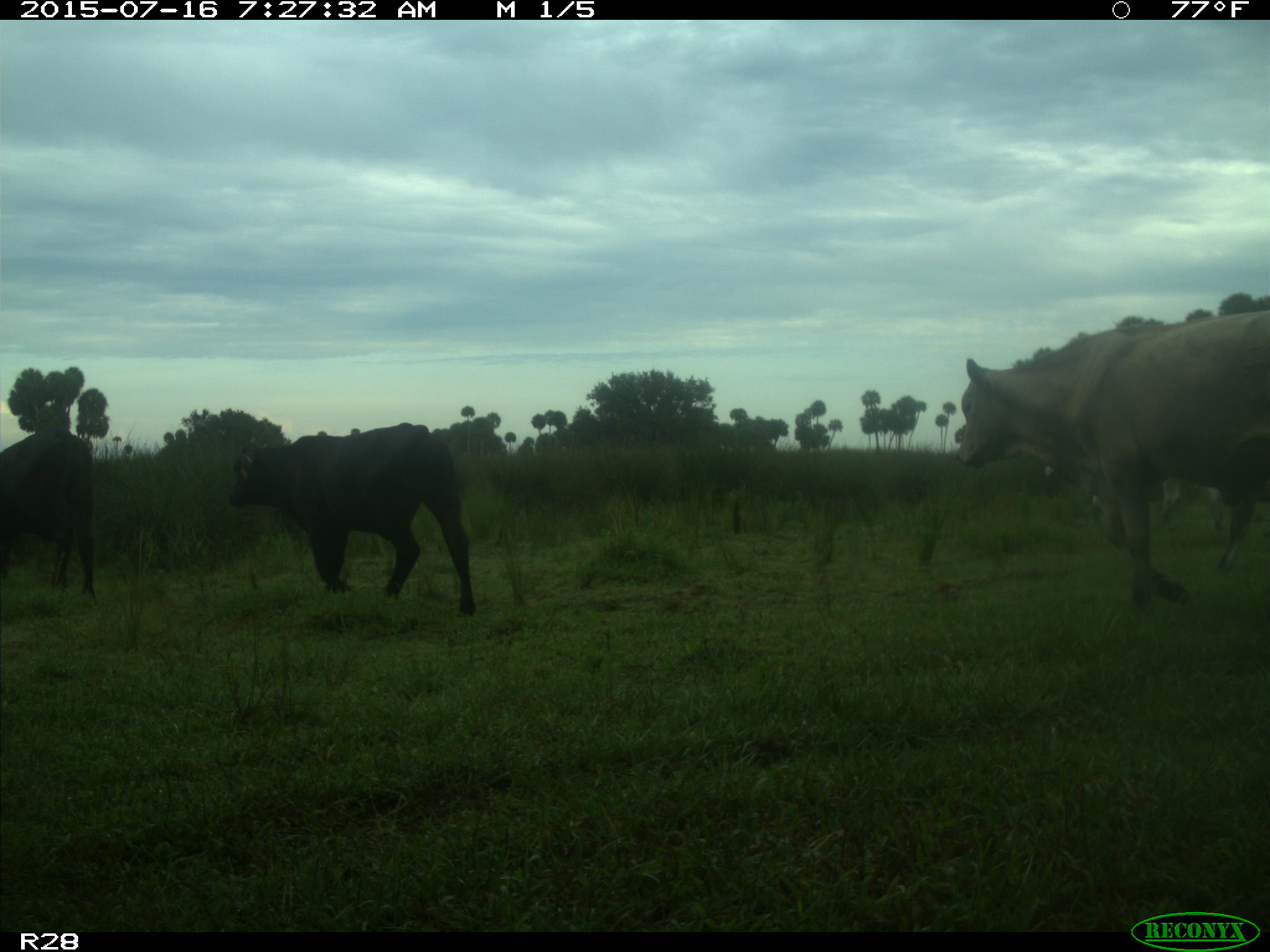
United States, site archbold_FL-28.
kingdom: Animalia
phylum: Chordata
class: Mammalia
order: Artiodactyla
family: Bovidae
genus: Bos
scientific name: Bos taurus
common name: domestic cow